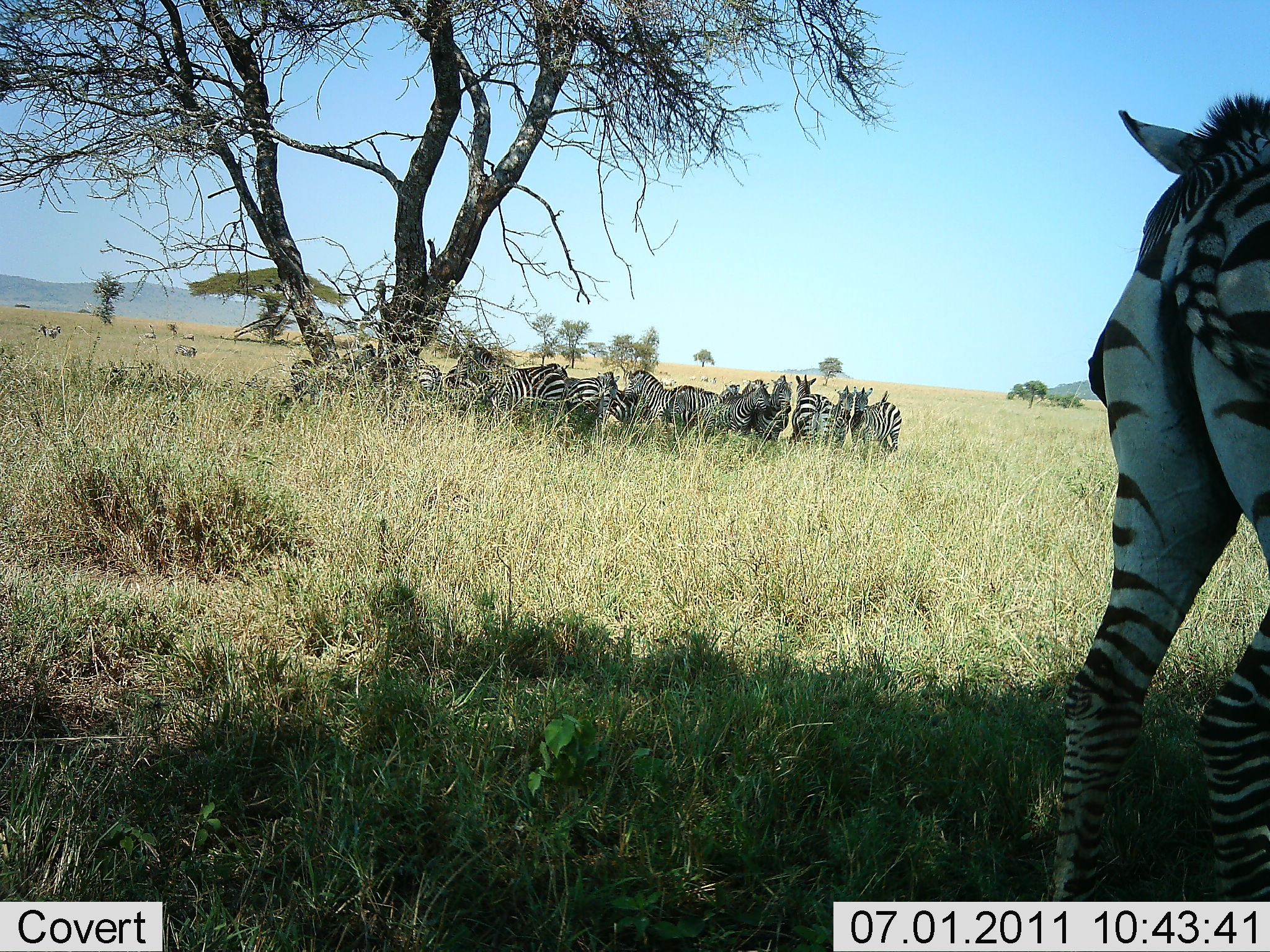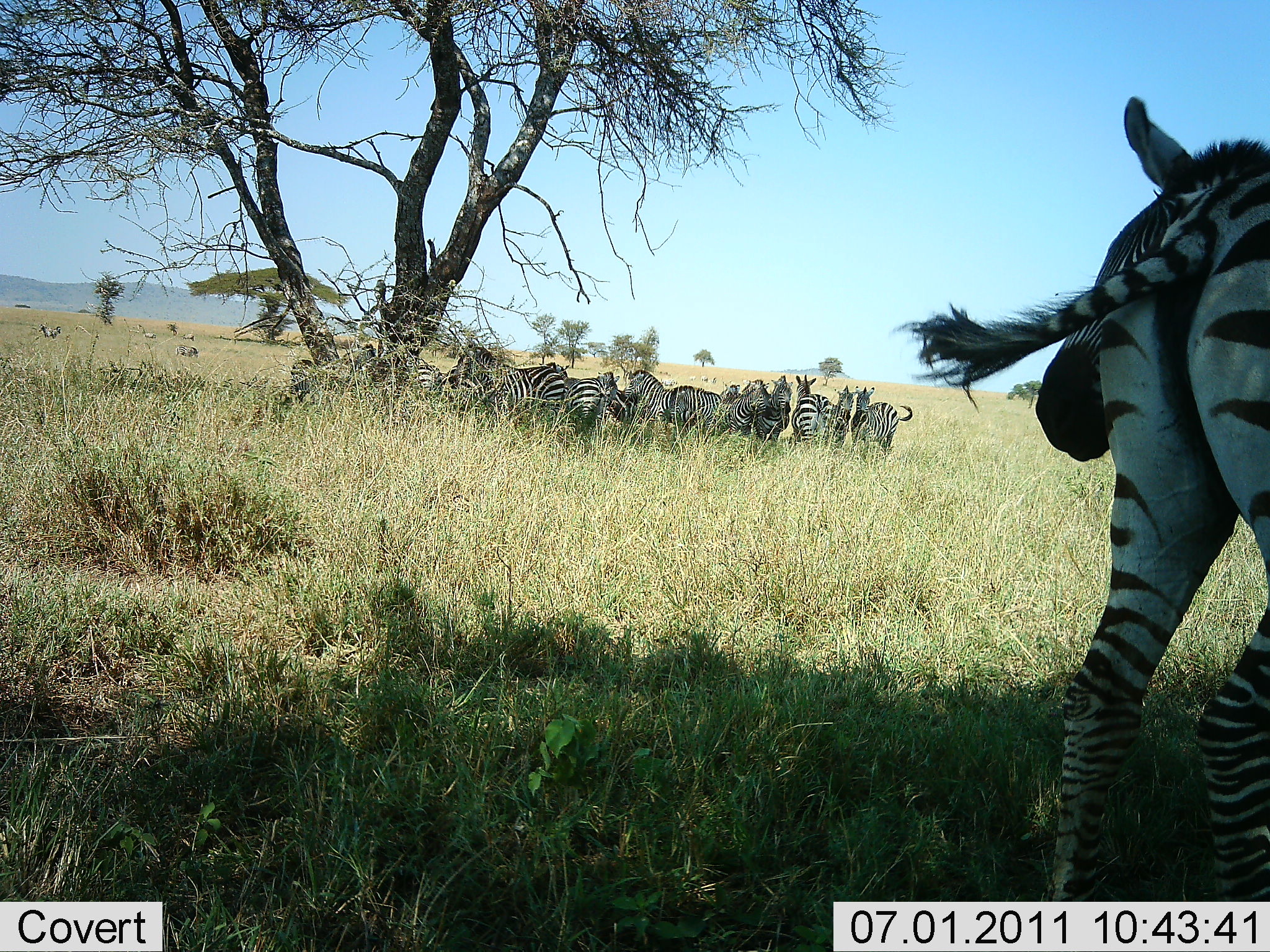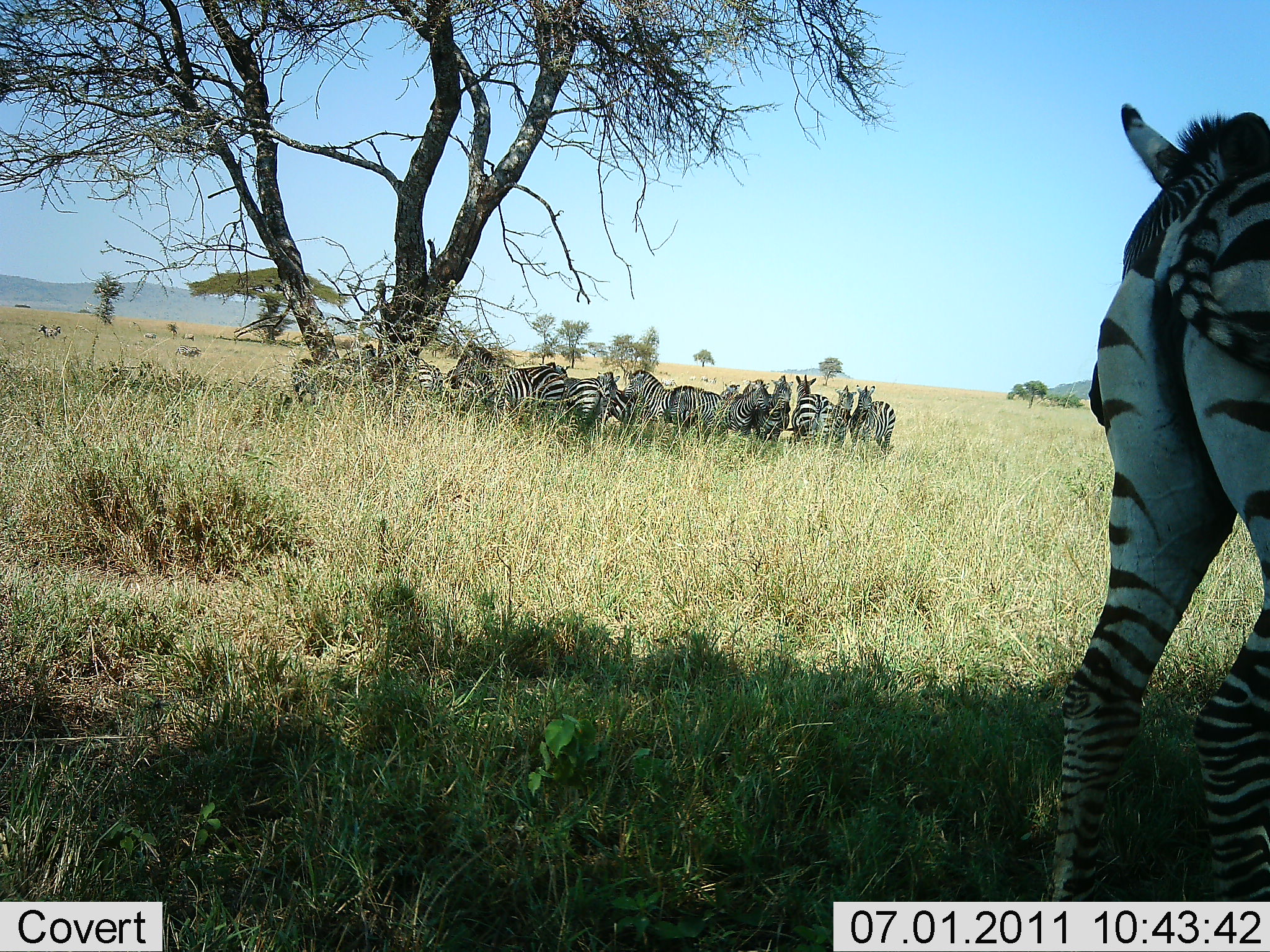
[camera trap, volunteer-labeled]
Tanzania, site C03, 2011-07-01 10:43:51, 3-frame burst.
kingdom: Animalia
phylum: Chordata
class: Mammalia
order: Perissodactyla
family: Equidae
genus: Equus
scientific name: Equus quagga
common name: plains zebra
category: zebra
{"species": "zebra (plains zebra) (Equus quagga)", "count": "11-50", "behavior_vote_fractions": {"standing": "92%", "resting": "50%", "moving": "0%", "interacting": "8%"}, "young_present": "0%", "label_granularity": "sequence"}